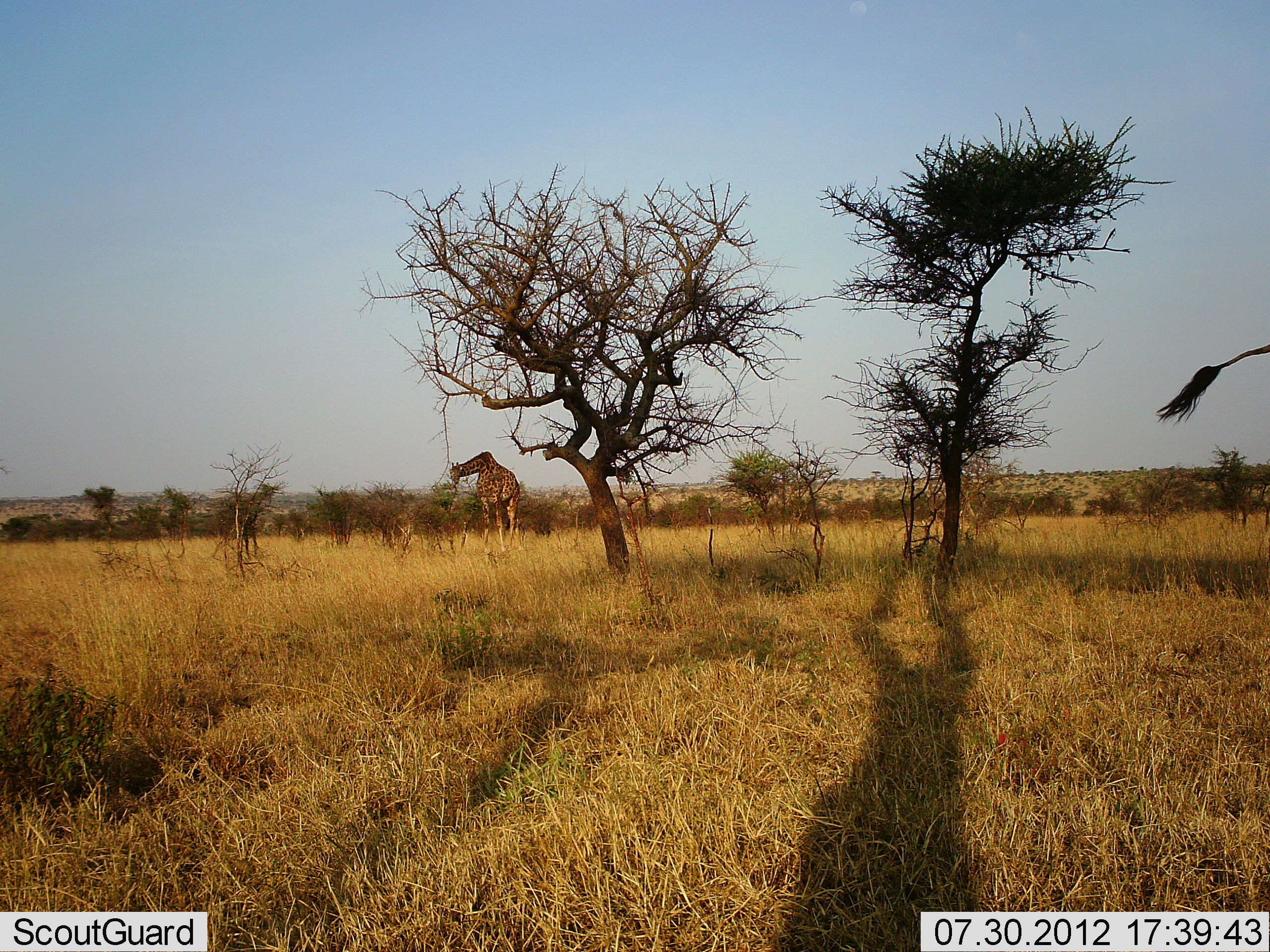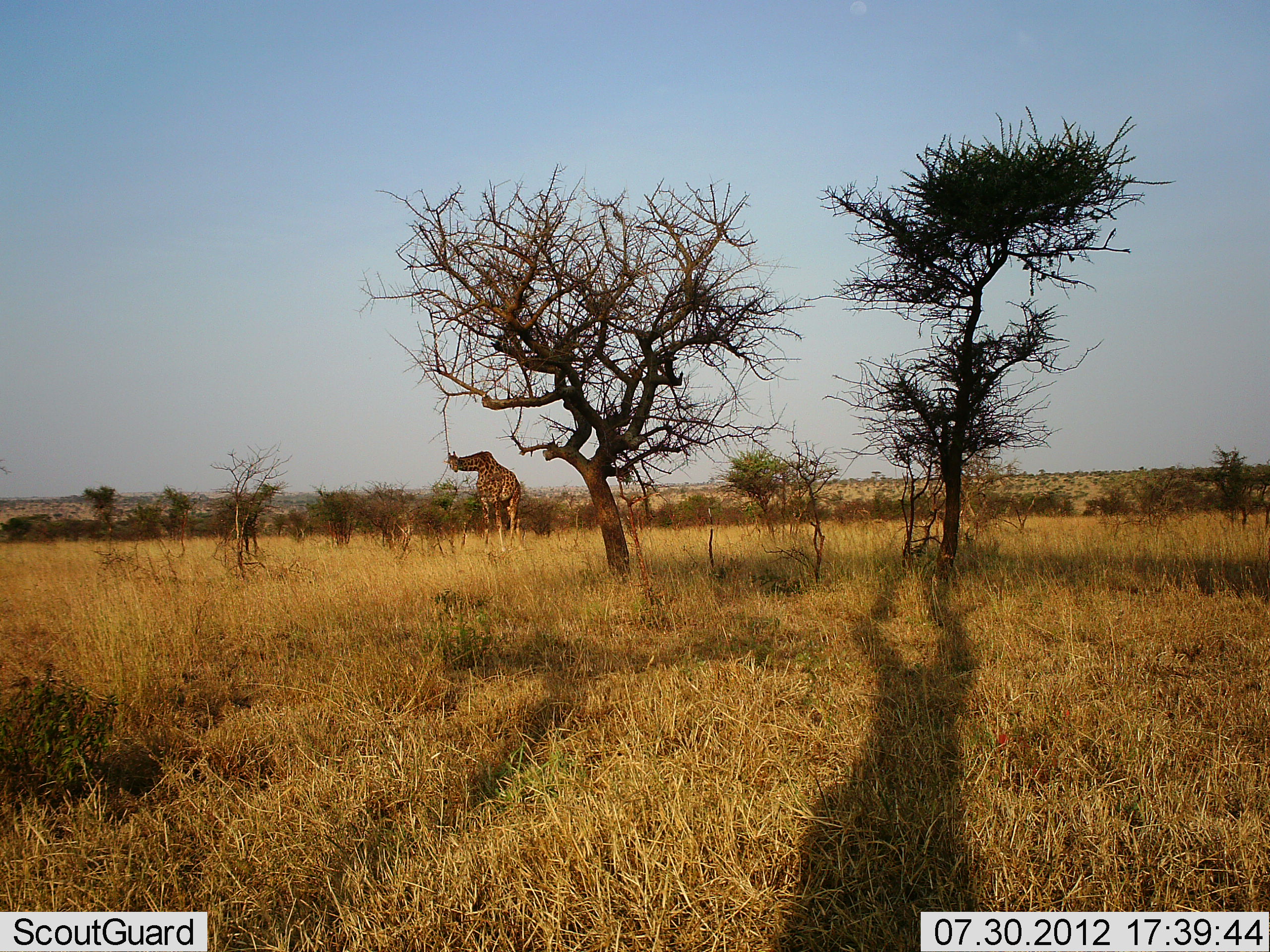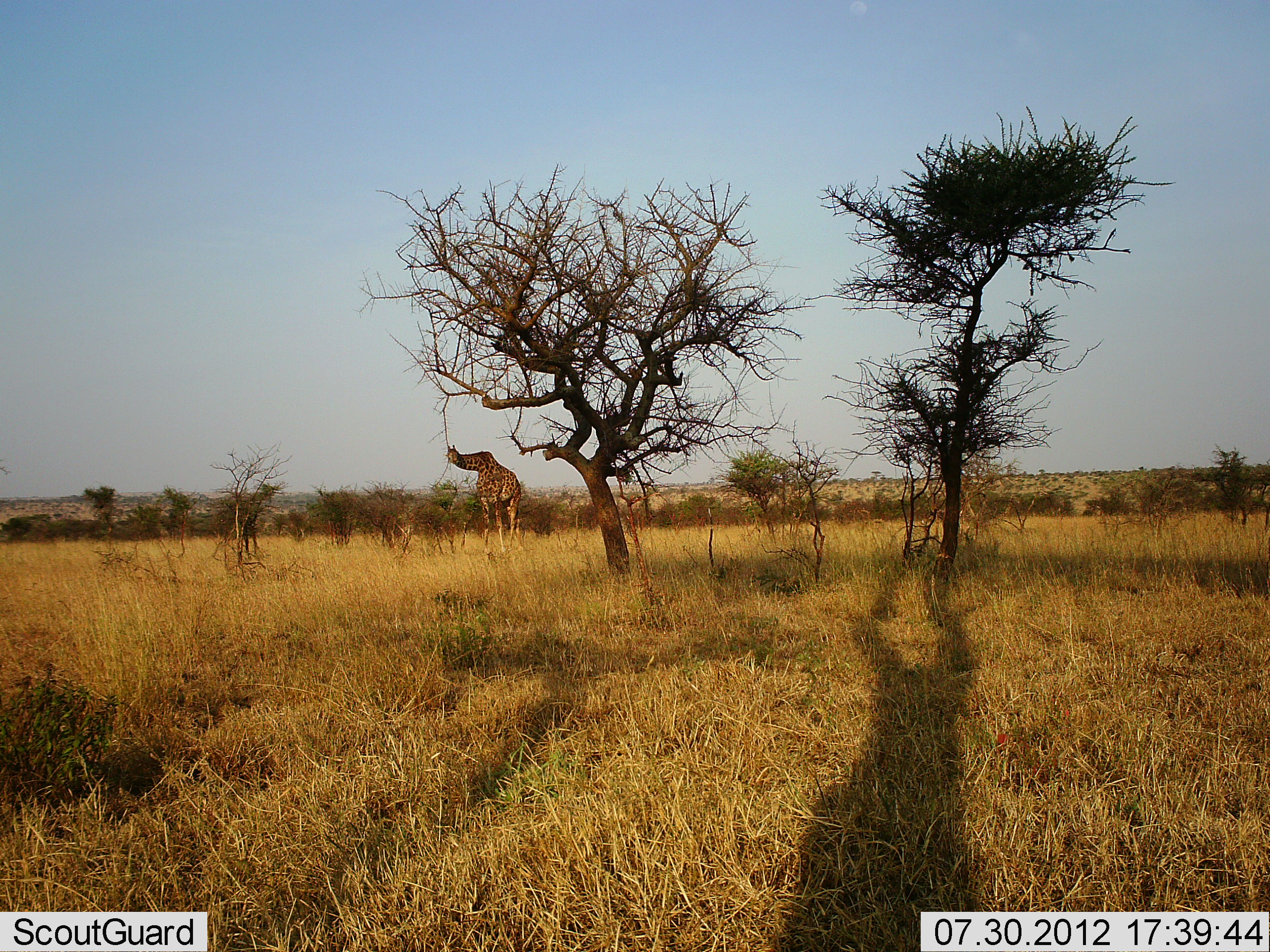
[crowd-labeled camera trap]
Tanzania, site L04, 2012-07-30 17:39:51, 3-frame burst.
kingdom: Animalia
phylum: Chordata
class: Mammalia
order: Artiodactyla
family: Giraffidae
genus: Giraffa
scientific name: Giraffa camelopardalis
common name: giraffe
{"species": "giraffe (Giraffa camelopardalis)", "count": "2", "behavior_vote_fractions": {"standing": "73%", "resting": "0%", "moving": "18%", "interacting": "0%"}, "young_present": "0%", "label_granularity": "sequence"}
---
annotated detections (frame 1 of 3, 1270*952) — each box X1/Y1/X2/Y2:
animal: 1152/341/1270/428; 449/451/521/557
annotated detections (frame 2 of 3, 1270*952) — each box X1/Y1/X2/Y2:
animal: 444/450/522/551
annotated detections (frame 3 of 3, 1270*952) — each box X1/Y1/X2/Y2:
animal: 443/444/522/555